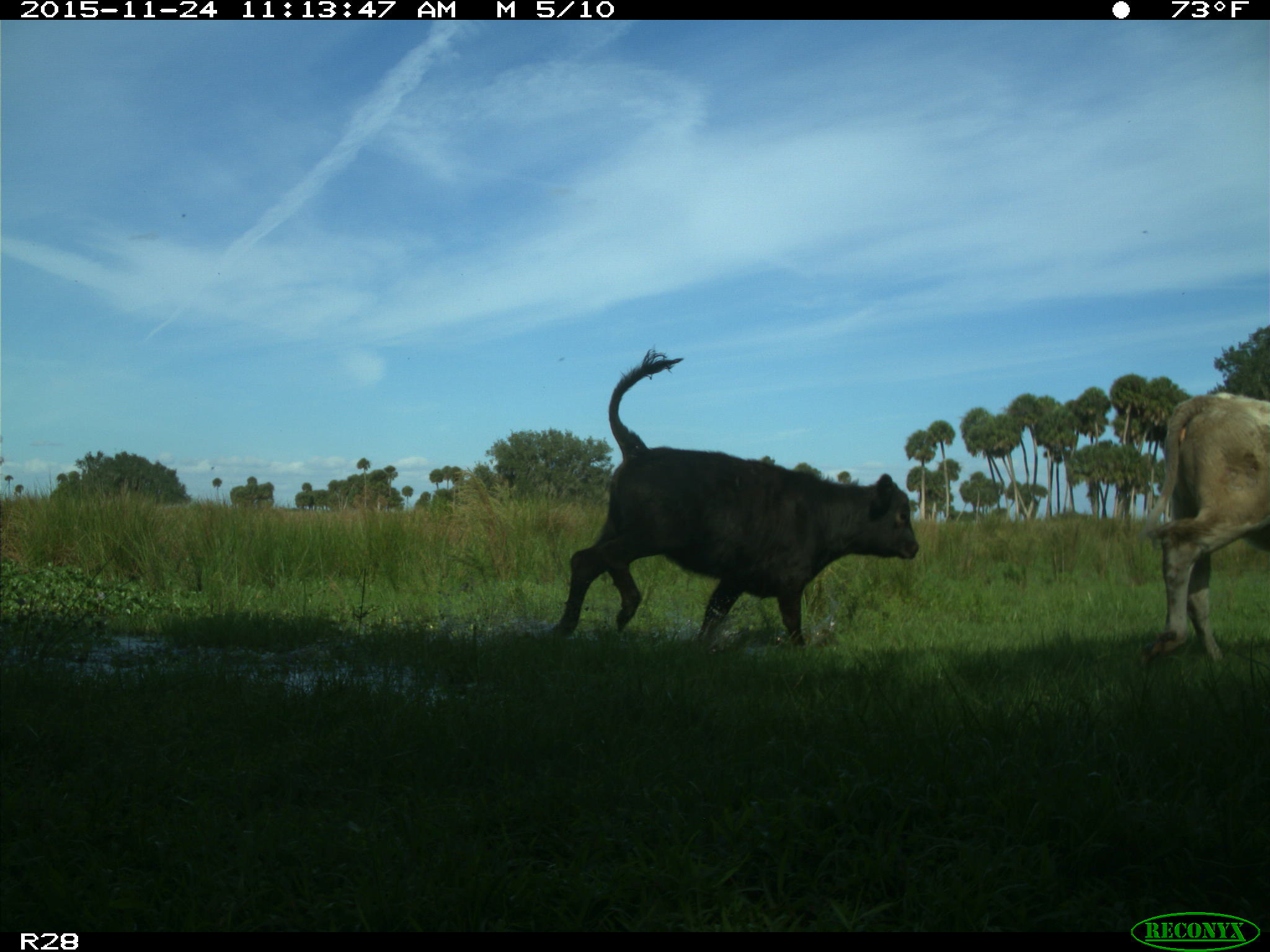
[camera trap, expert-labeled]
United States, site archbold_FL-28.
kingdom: Animalia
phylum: Chordata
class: Mammalia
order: Artiodactyla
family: Bovidae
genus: Bos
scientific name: Bos taurus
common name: domestic cow